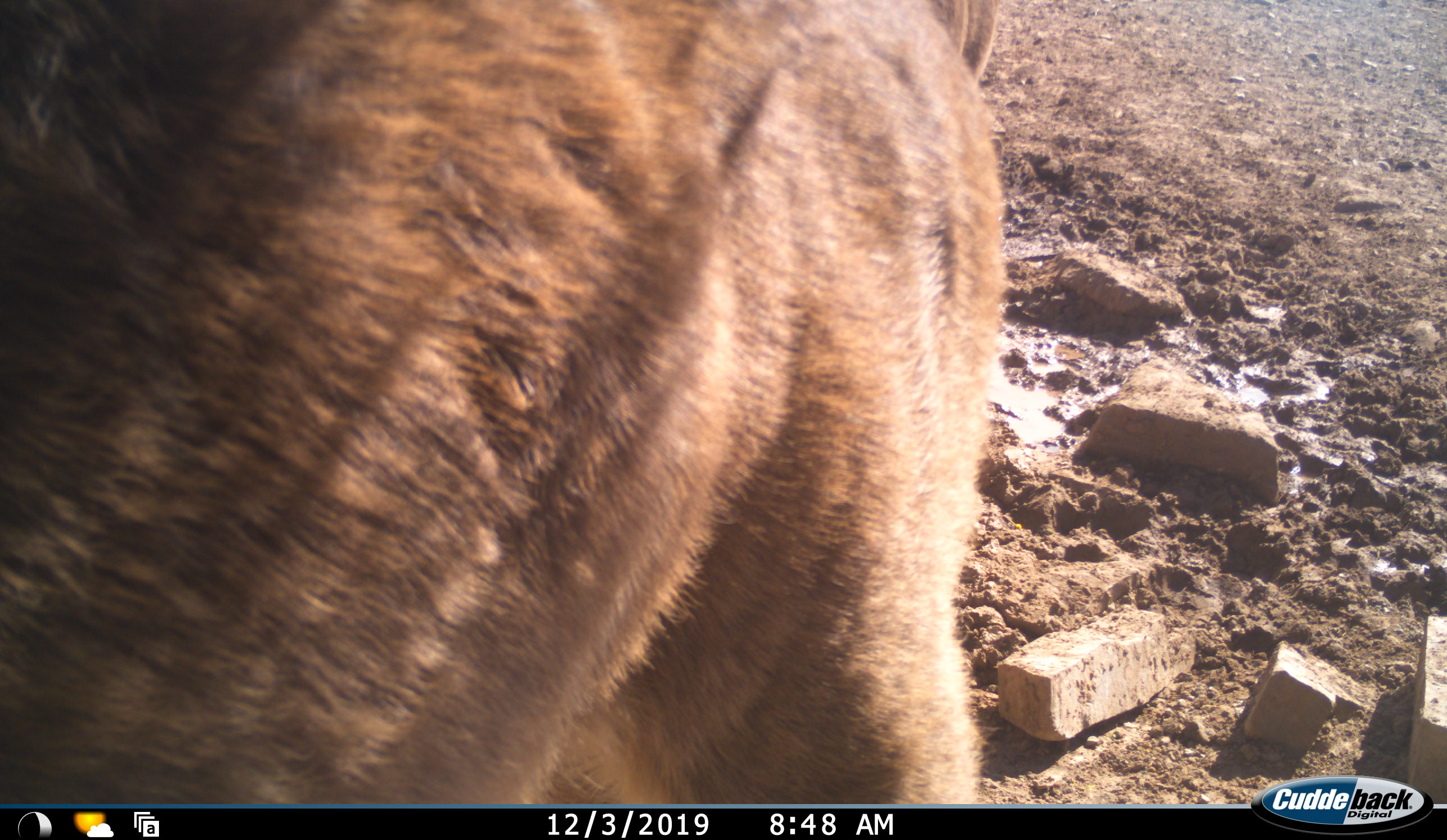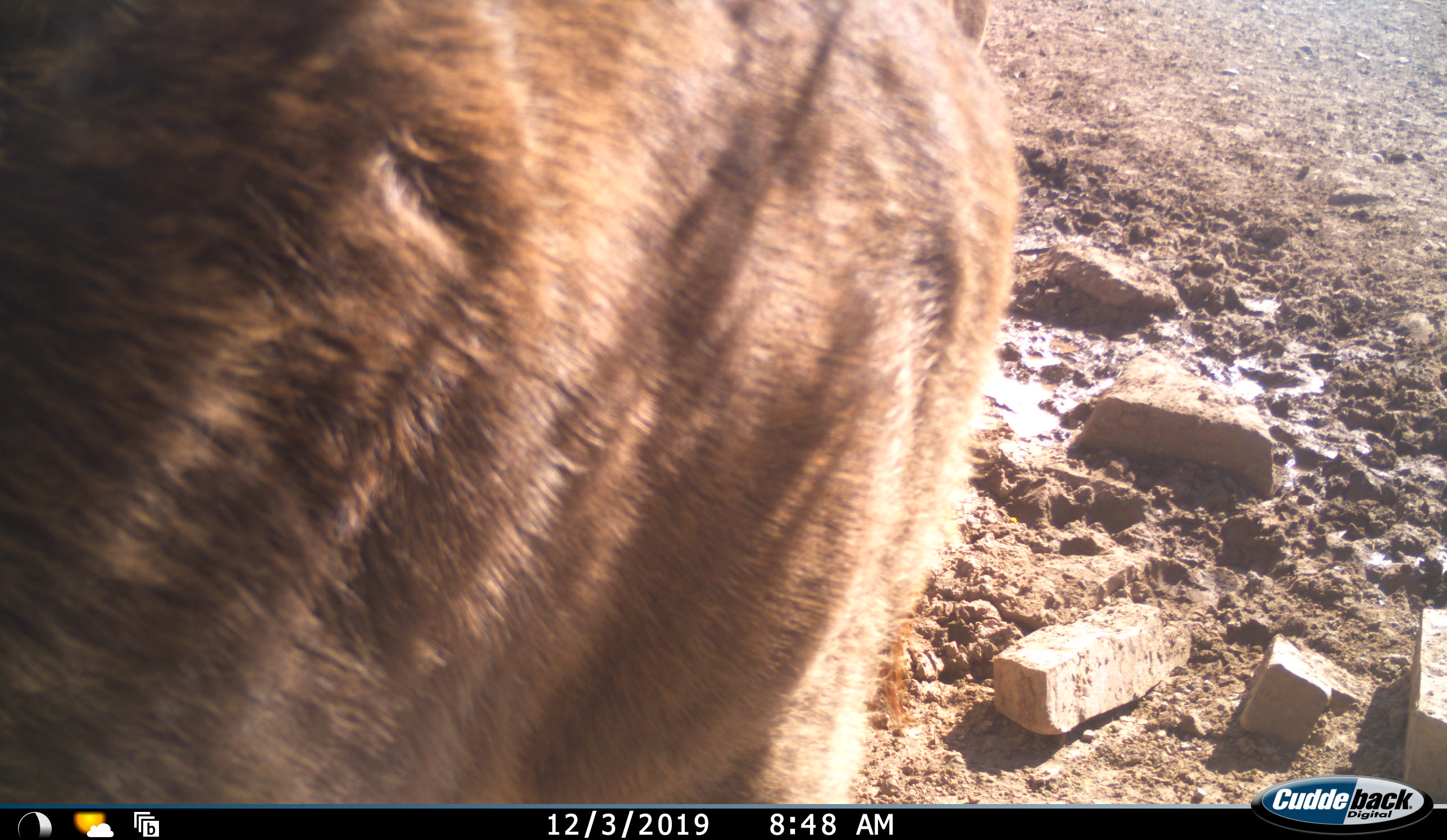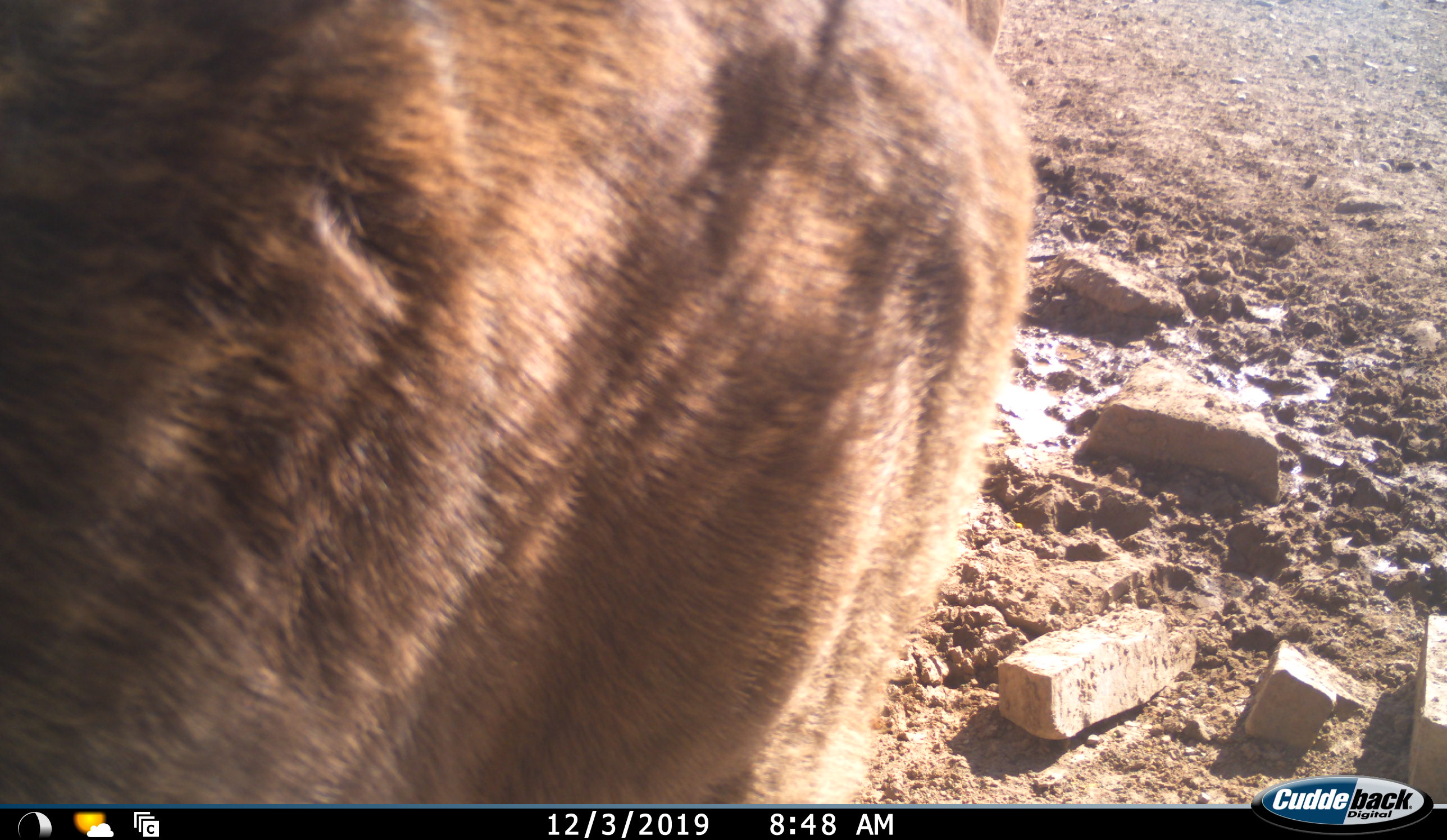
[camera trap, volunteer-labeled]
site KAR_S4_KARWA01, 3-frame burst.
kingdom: Animalia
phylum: Chordata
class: Mammalia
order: Artiodactyla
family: Bovidae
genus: Tragelaphus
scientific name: Tragelaphus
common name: kudu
Kudu (Tragelaphus), count 1. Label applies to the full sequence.